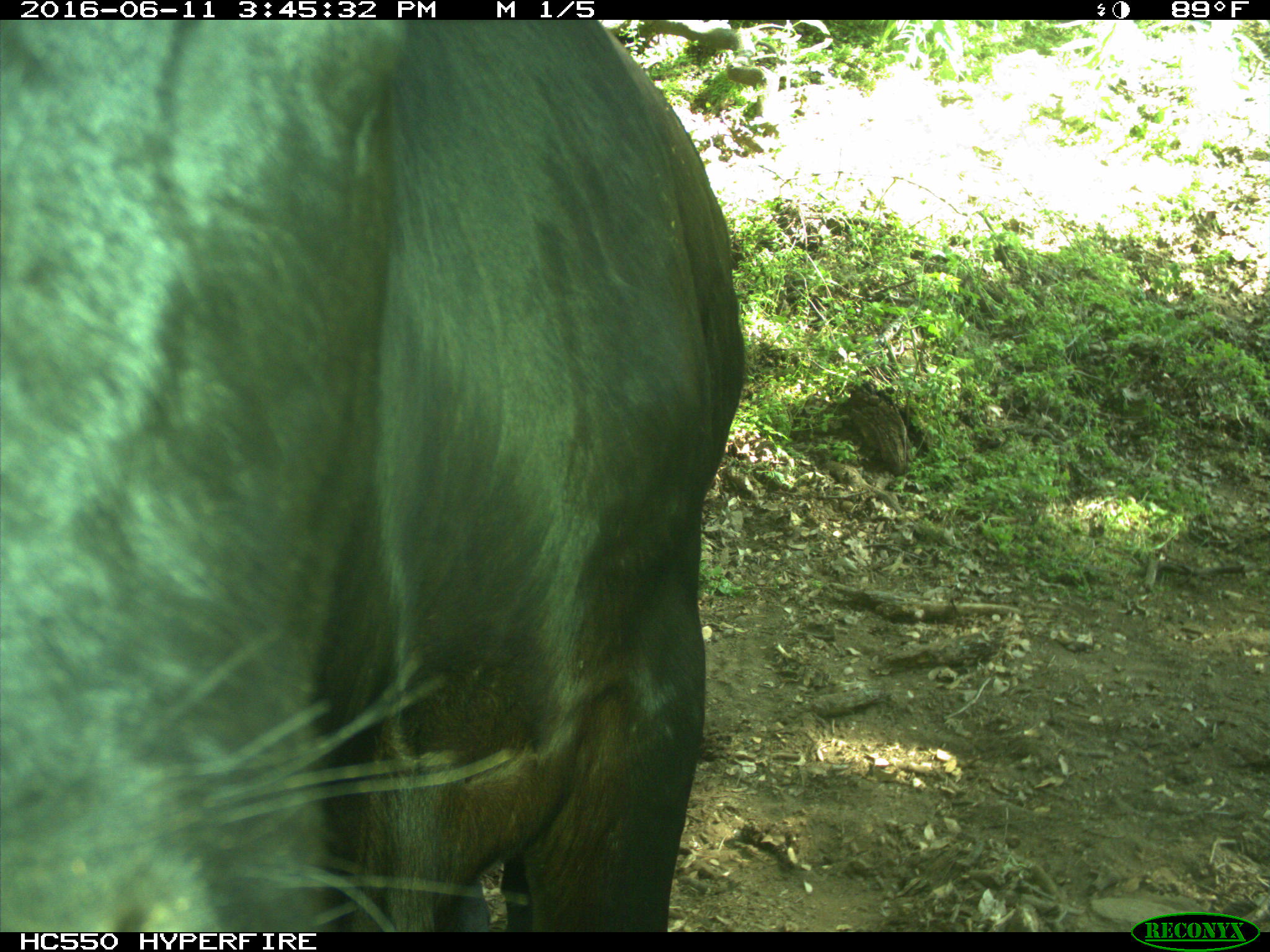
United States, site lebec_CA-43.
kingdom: Animalia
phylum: Chordata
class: Mammalia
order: Artiodactyla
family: Bovidae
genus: Bos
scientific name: Bos taurus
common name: domestic cow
Bos taurus (domestic cow).